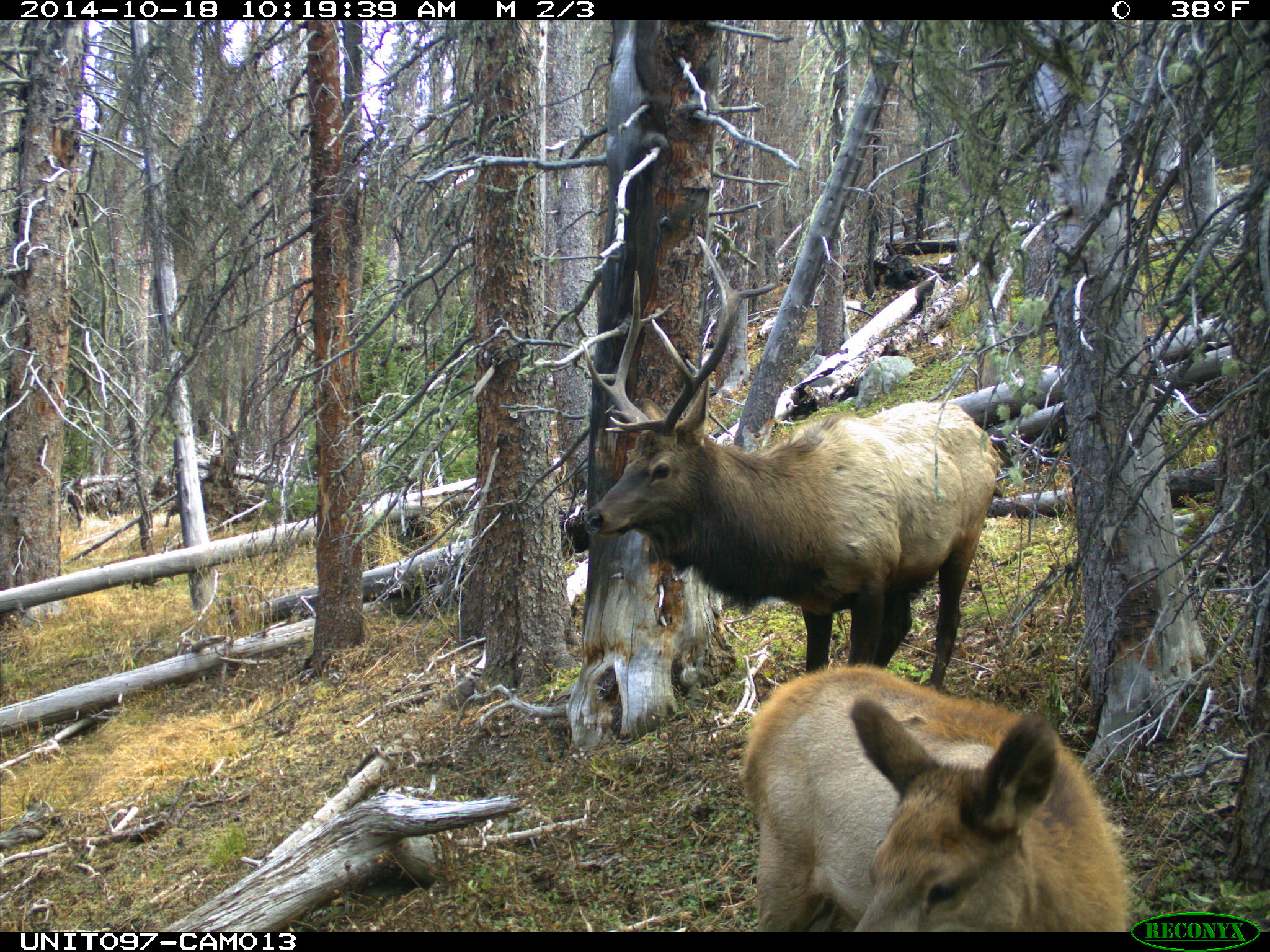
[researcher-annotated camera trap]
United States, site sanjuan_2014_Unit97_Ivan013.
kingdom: Animalia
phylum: Chordata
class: Mammalia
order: Artiodactyla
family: Cervidae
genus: Cervus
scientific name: Cervus elaphus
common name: red deer